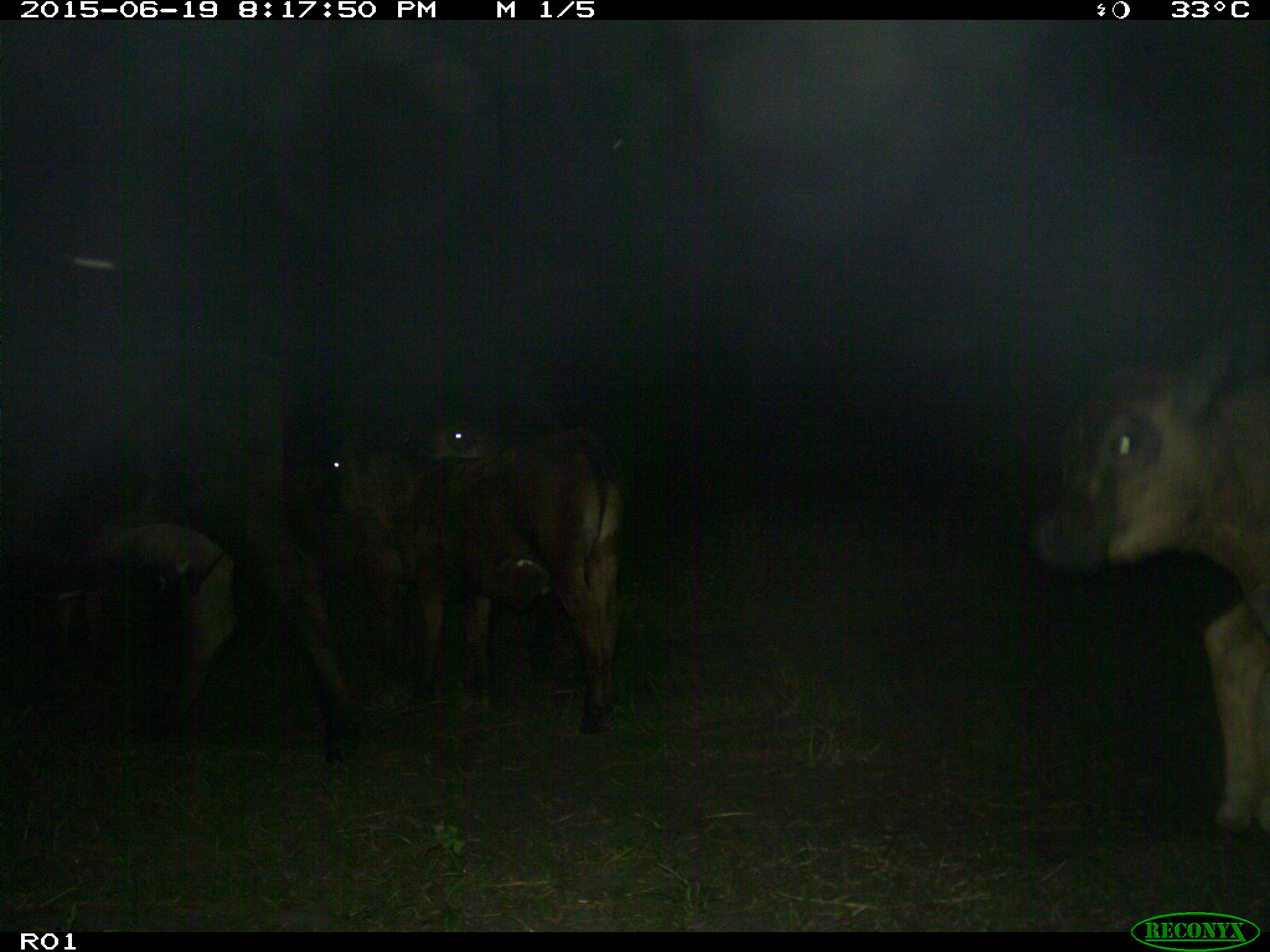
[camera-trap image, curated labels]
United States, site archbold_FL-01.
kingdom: Animalia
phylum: Chordata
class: Mammalia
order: Artiodactyla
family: Bovidae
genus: Bos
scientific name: Bos taurus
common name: domestic cow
Bos taurus (domestic cow).